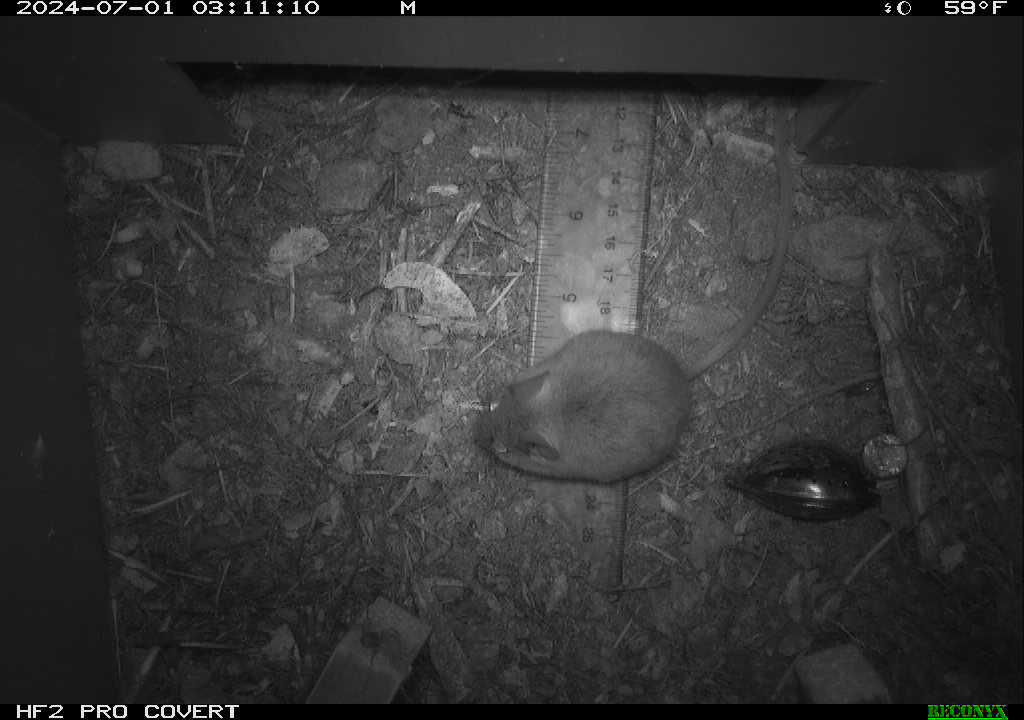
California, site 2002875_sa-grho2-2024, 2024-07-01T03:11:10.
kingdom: Animalia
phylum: Chordata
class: Mammalia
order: Rodentia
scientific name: Rodentia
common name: mouse species